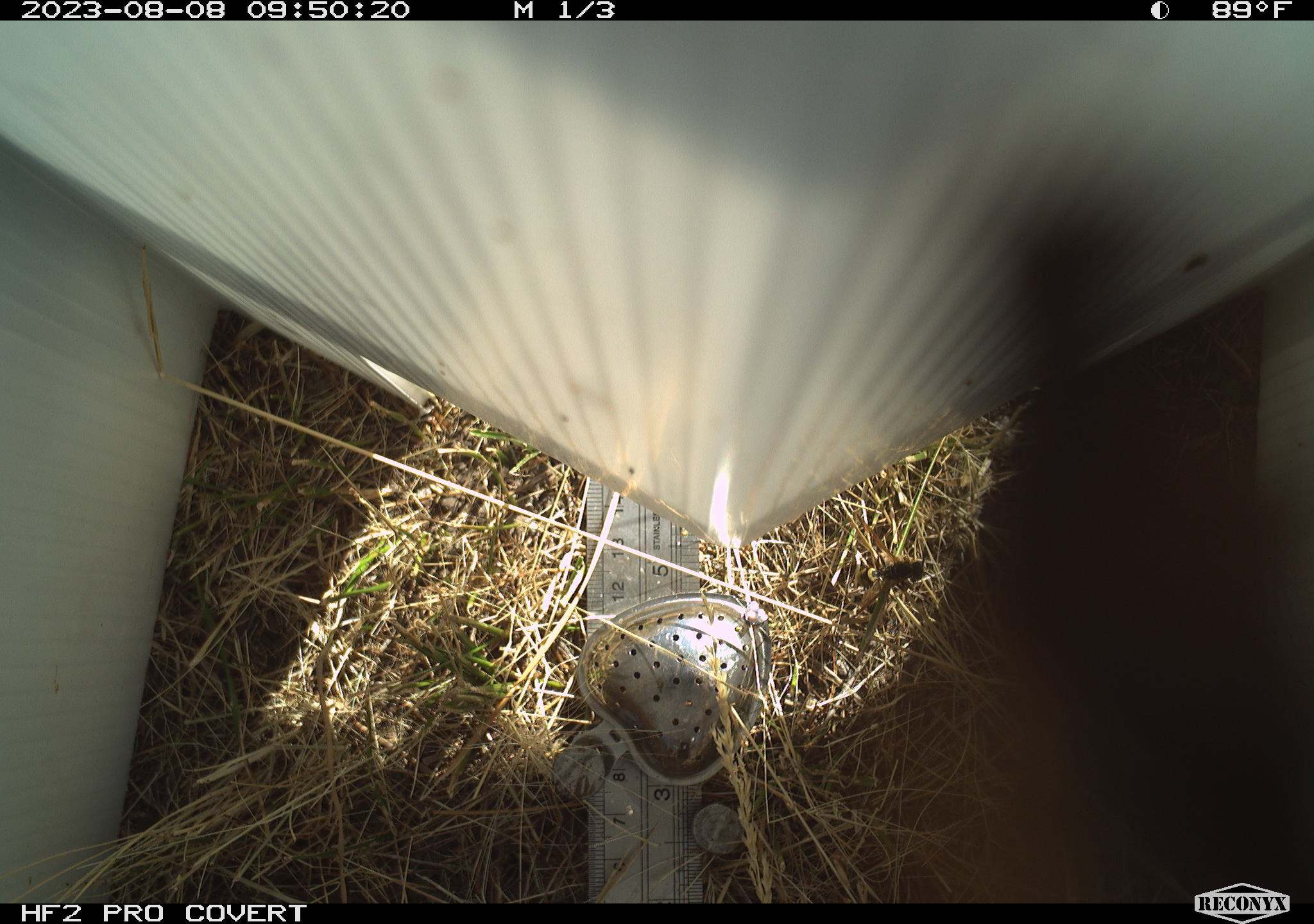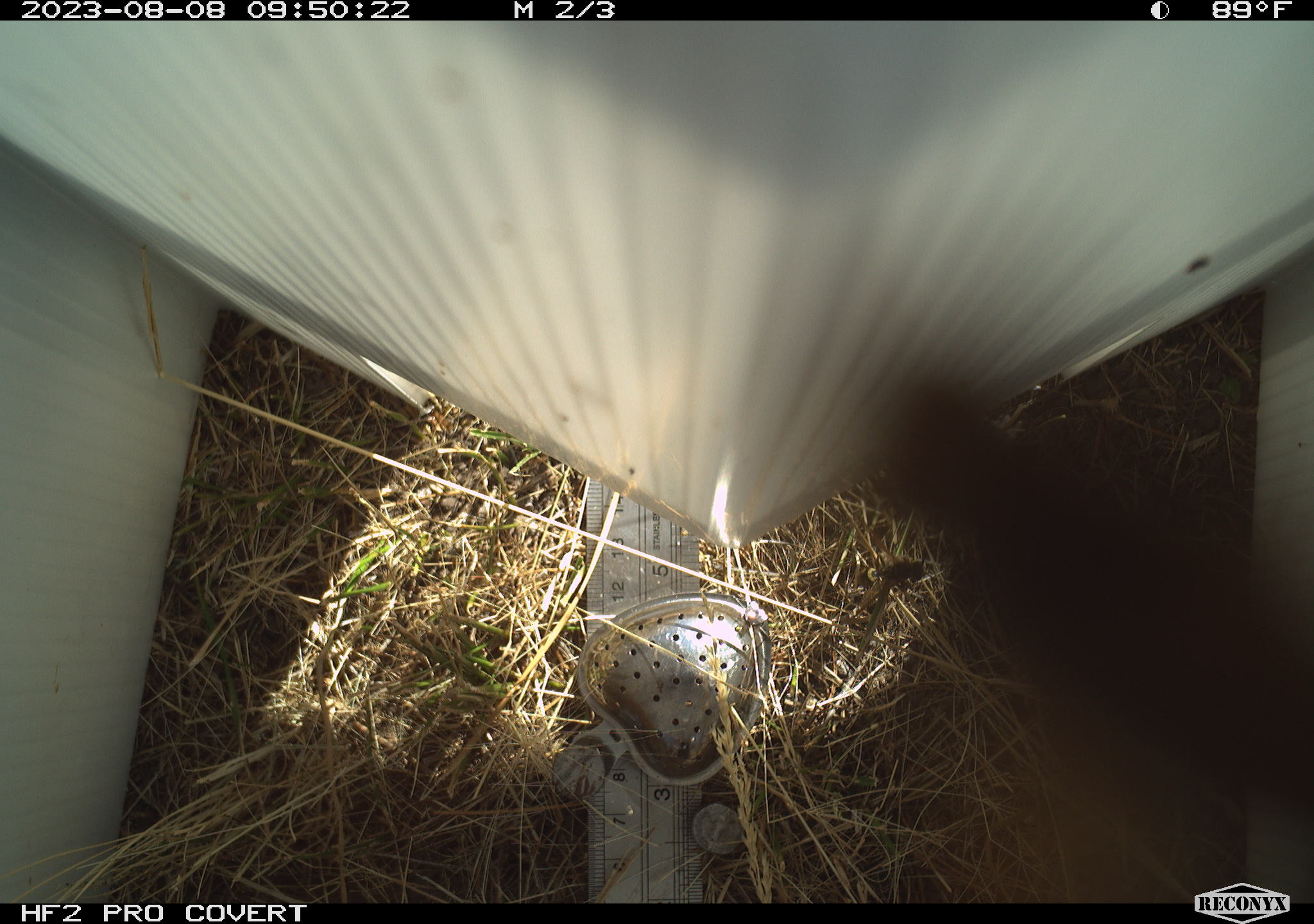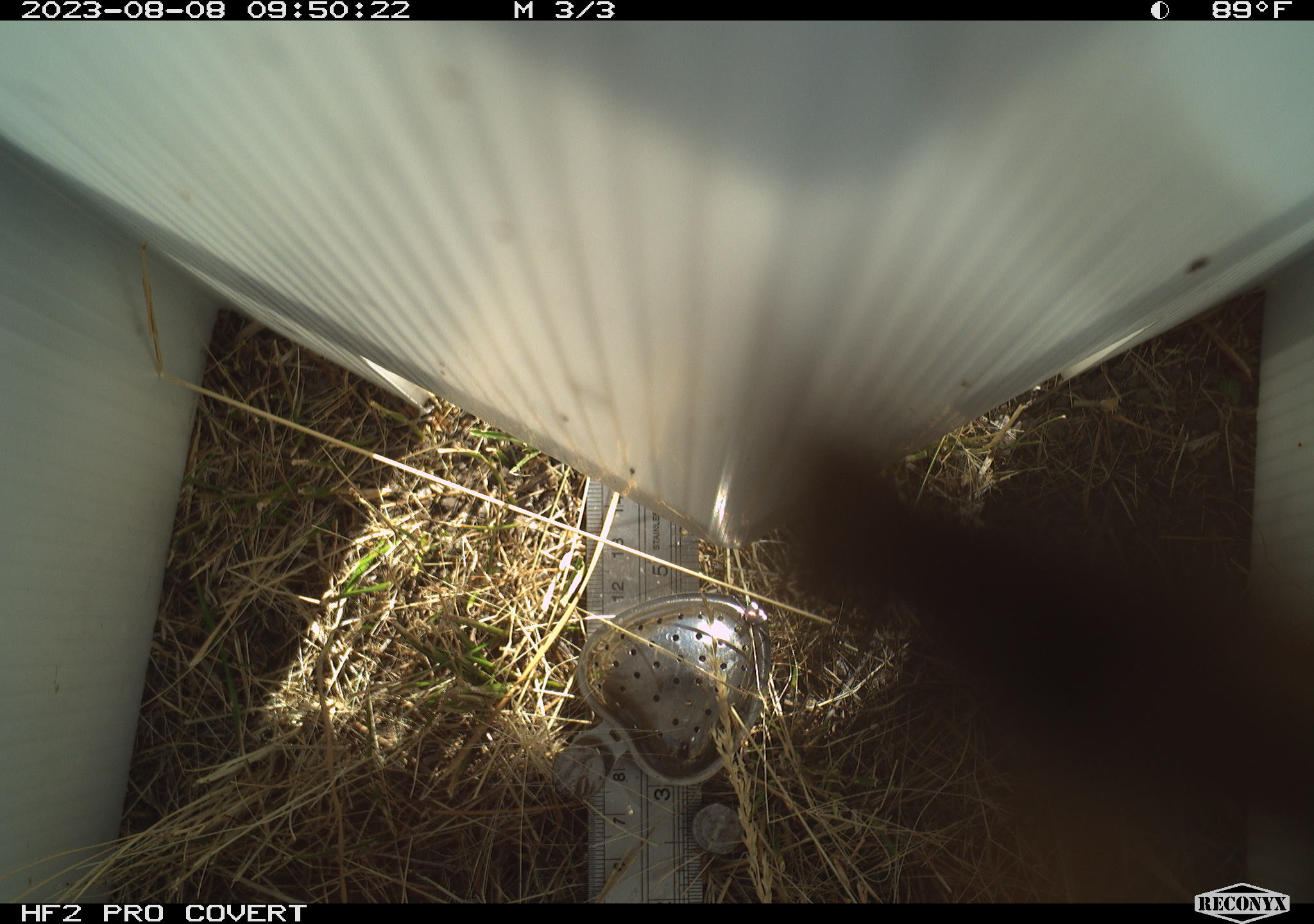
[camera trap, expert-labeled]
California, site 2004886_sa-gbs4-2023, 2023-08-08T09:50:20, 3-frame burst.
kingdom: Animalia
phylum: Arthropoda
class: Insecta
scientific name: Insecta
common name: insect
Insect (Insecta).